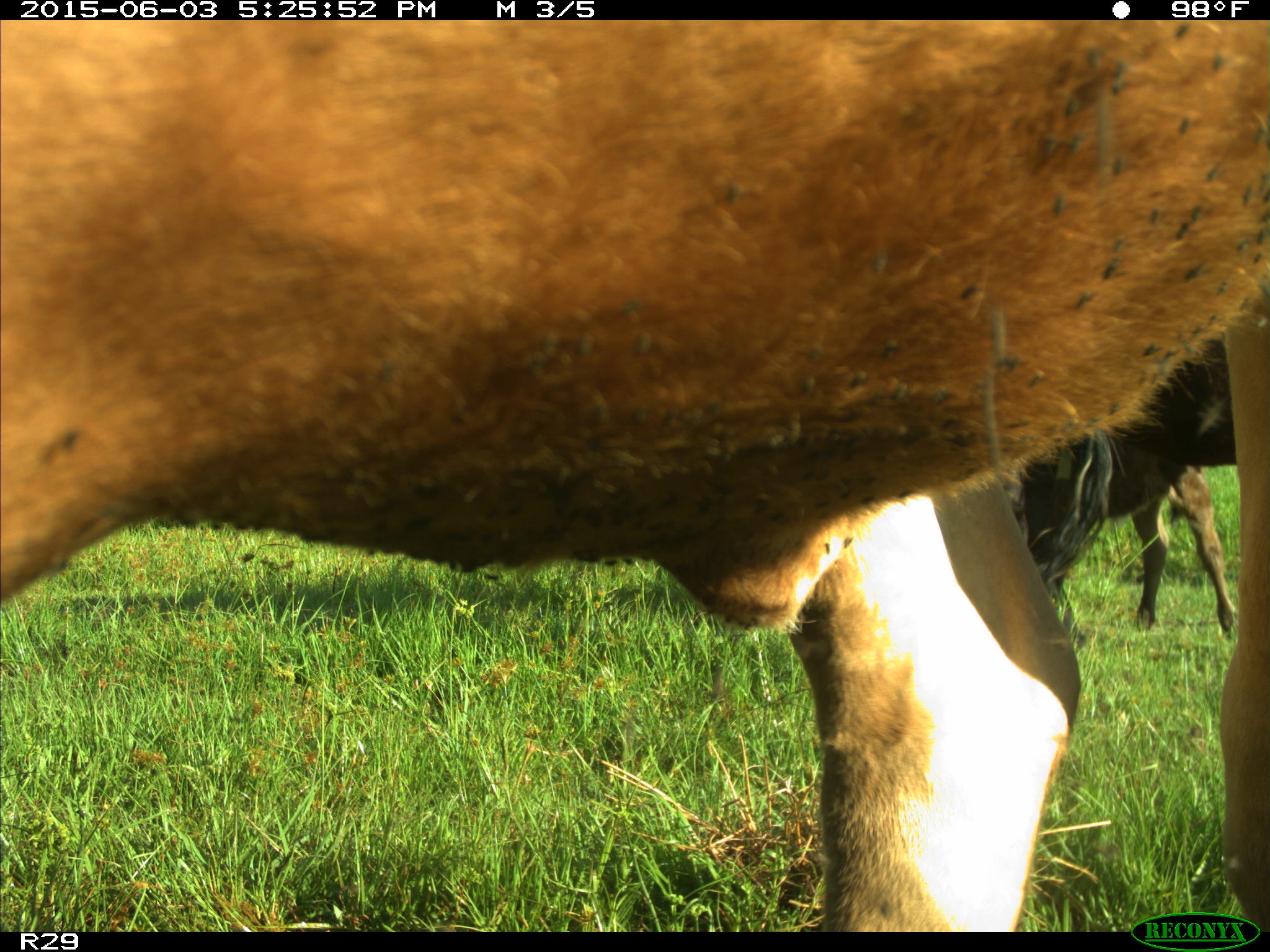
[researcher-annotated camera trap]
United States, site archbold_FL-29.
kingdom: Animalia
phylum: Chordata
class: Mammalia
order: Artiodactyla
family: Bovidae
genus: Bos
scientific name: Bos taurus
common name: domestic cow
Bos taurus (domestic cow).